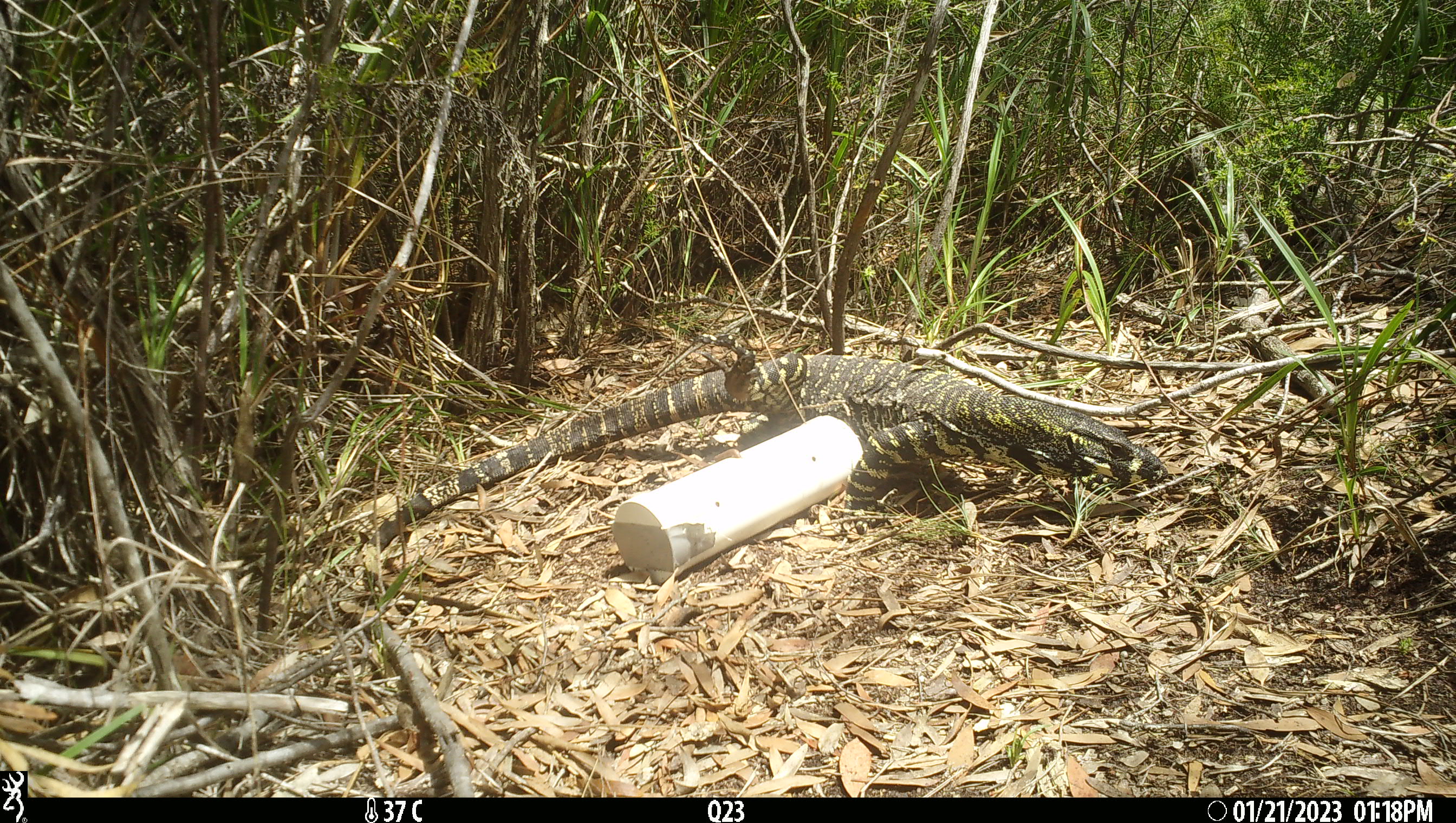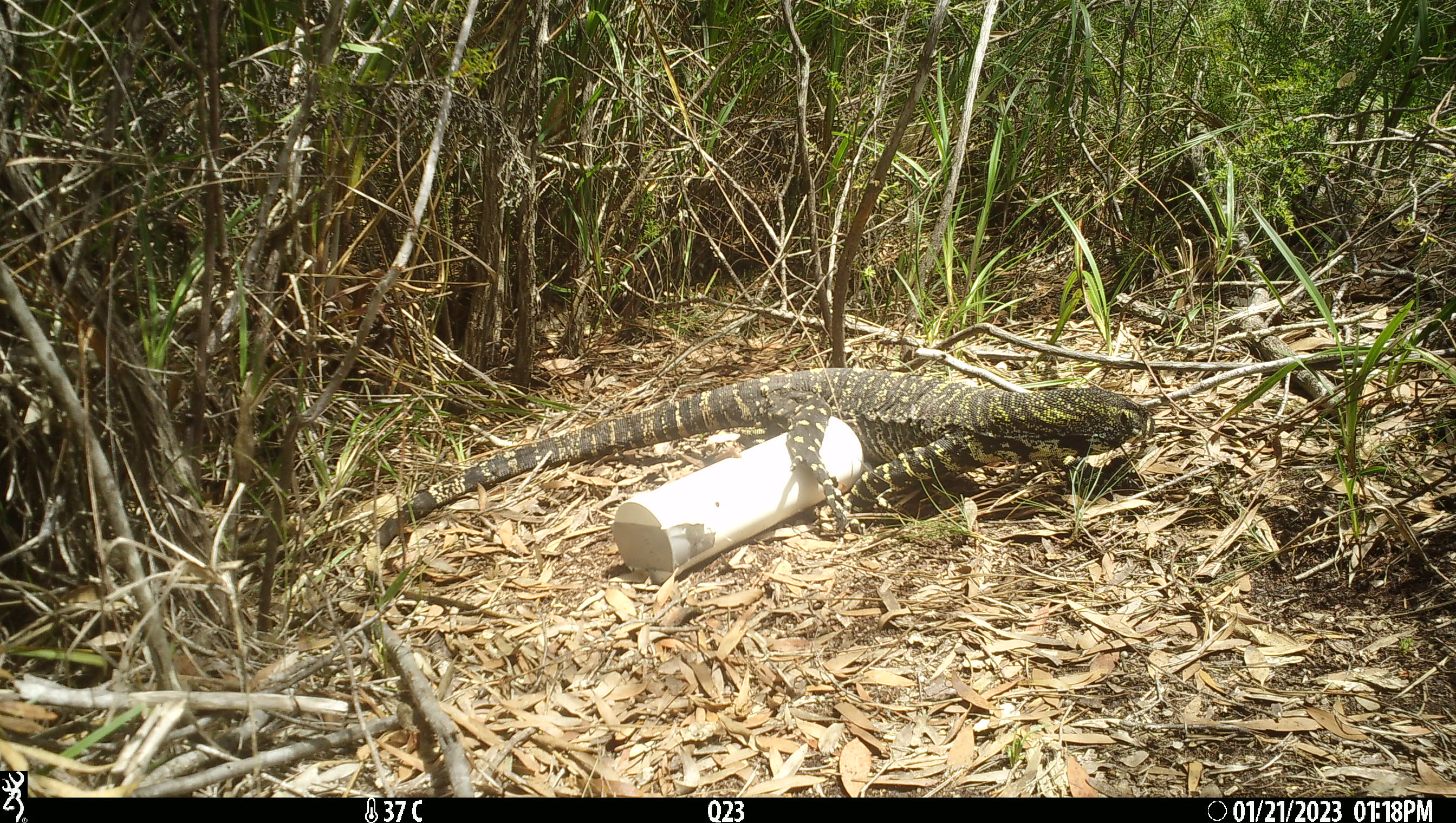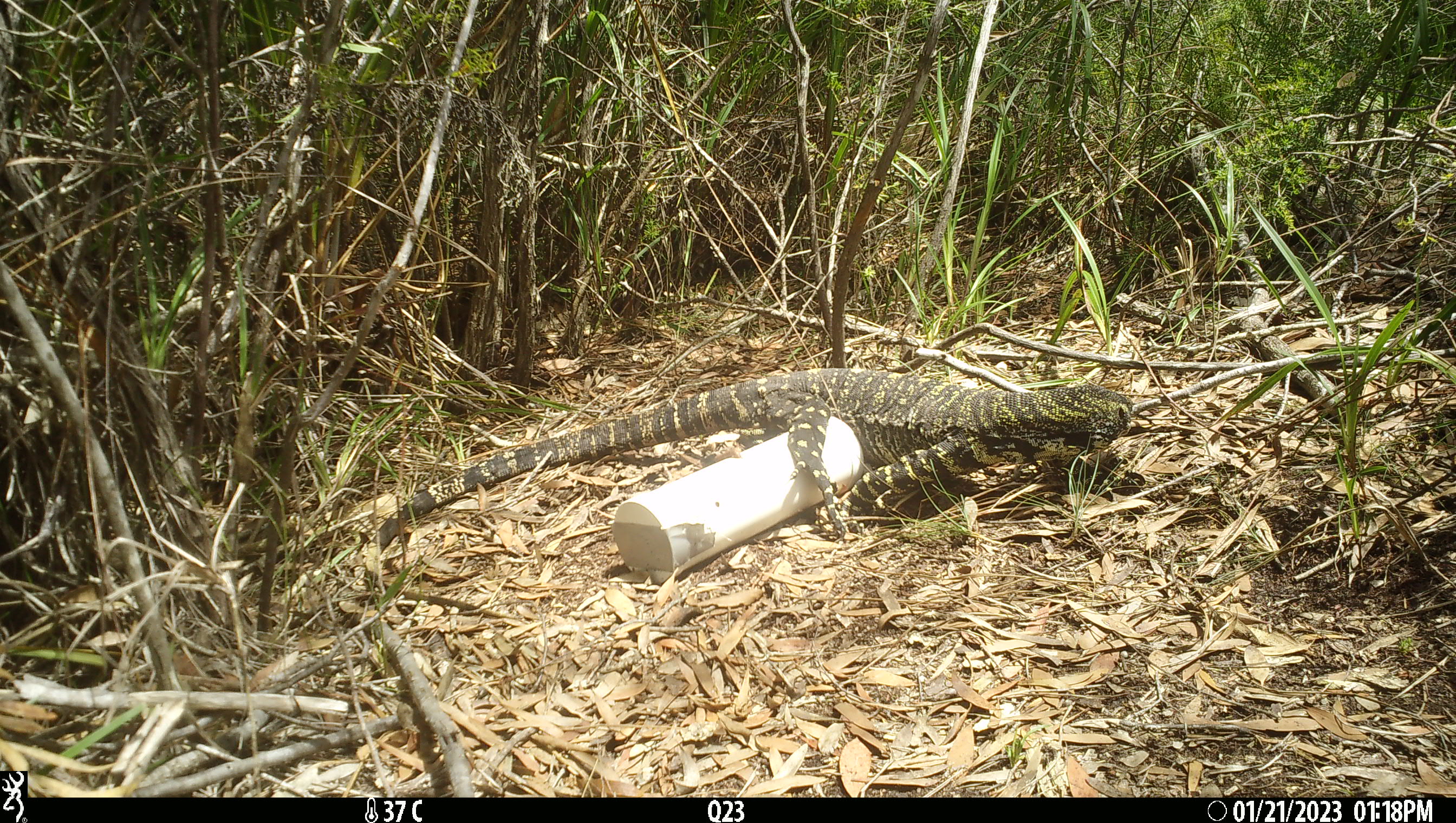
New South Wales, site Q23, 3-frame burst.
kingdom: Animalia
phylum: Chordata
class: Reptilia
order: Squamata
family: Varanidae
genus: Varanus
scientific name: Varanus varius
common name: lace monitor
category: goanna